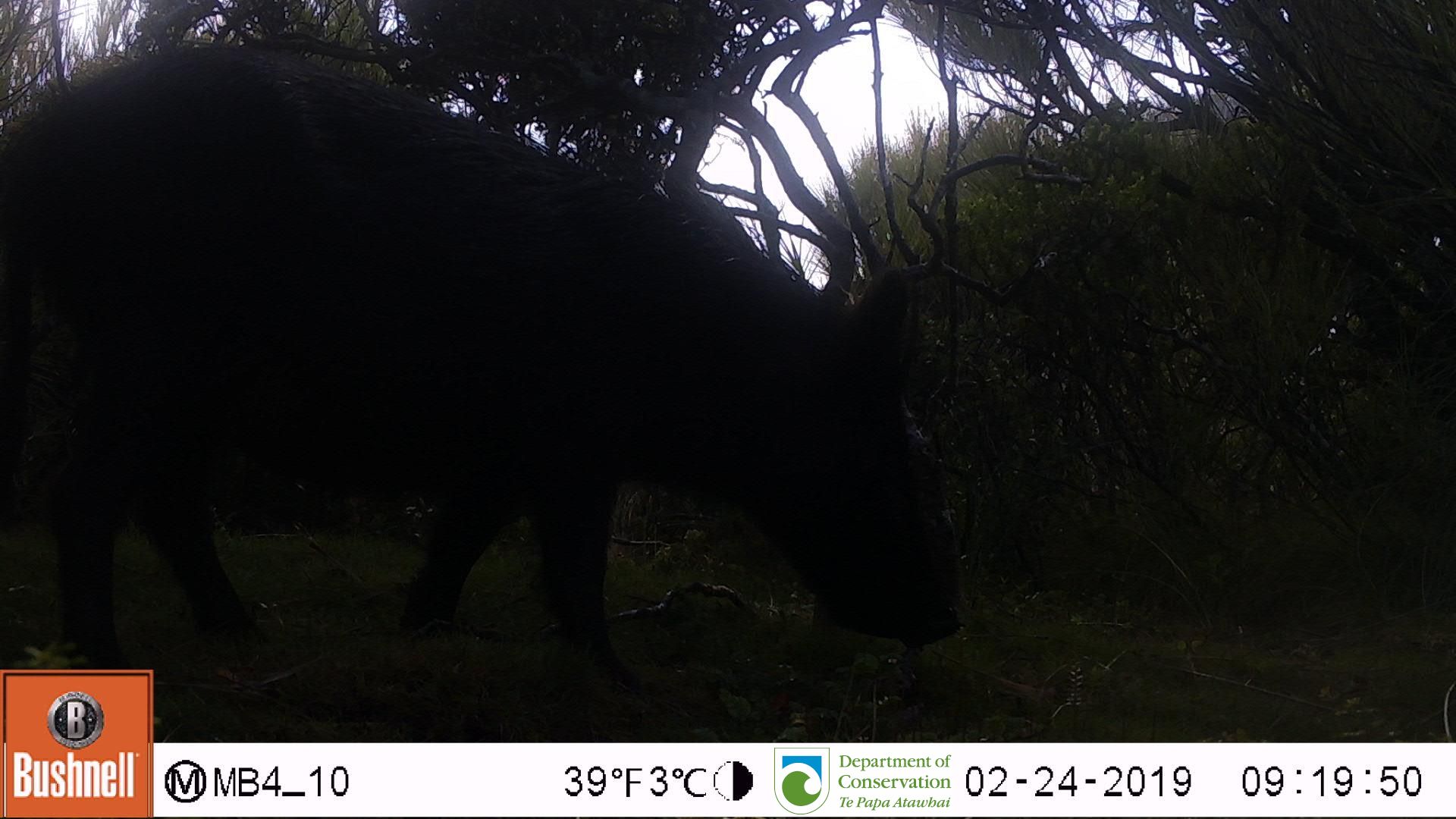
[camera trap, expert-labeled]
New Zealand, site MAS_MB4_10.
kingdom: Animalia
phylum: Chordata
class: Mammalia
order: Artiodactyla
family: Suidae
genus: Sus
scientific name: Sus scrofa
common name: pig